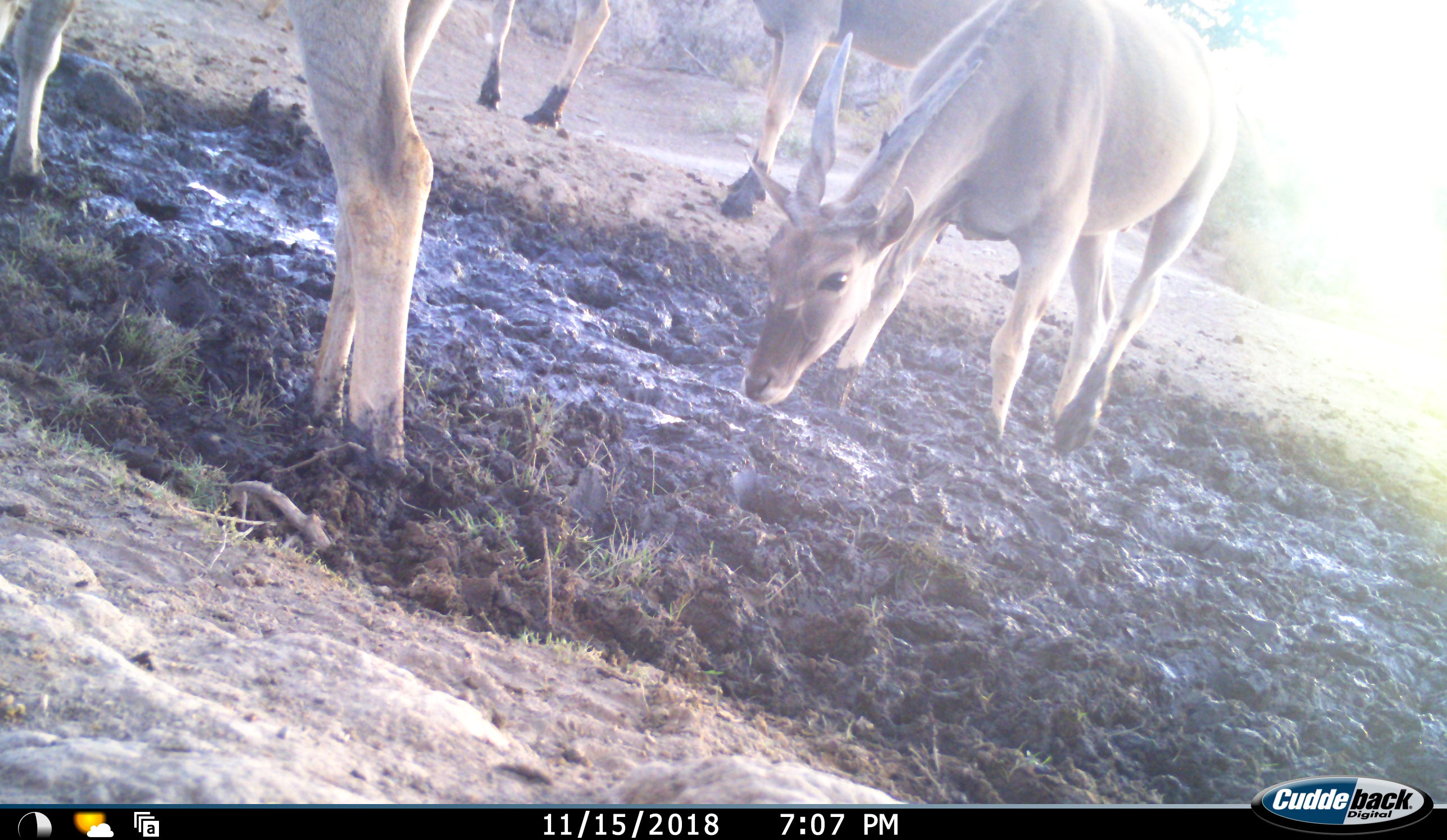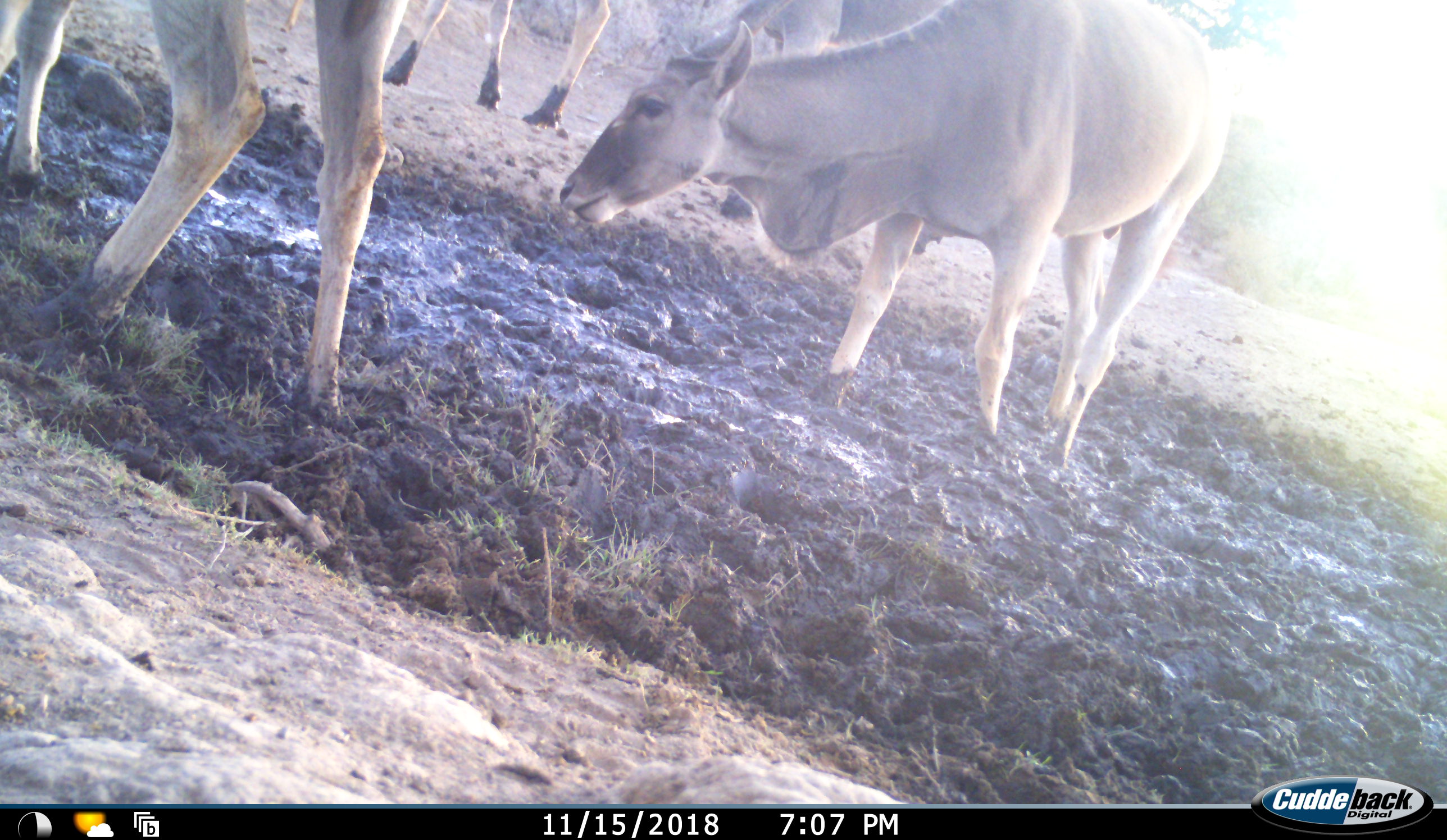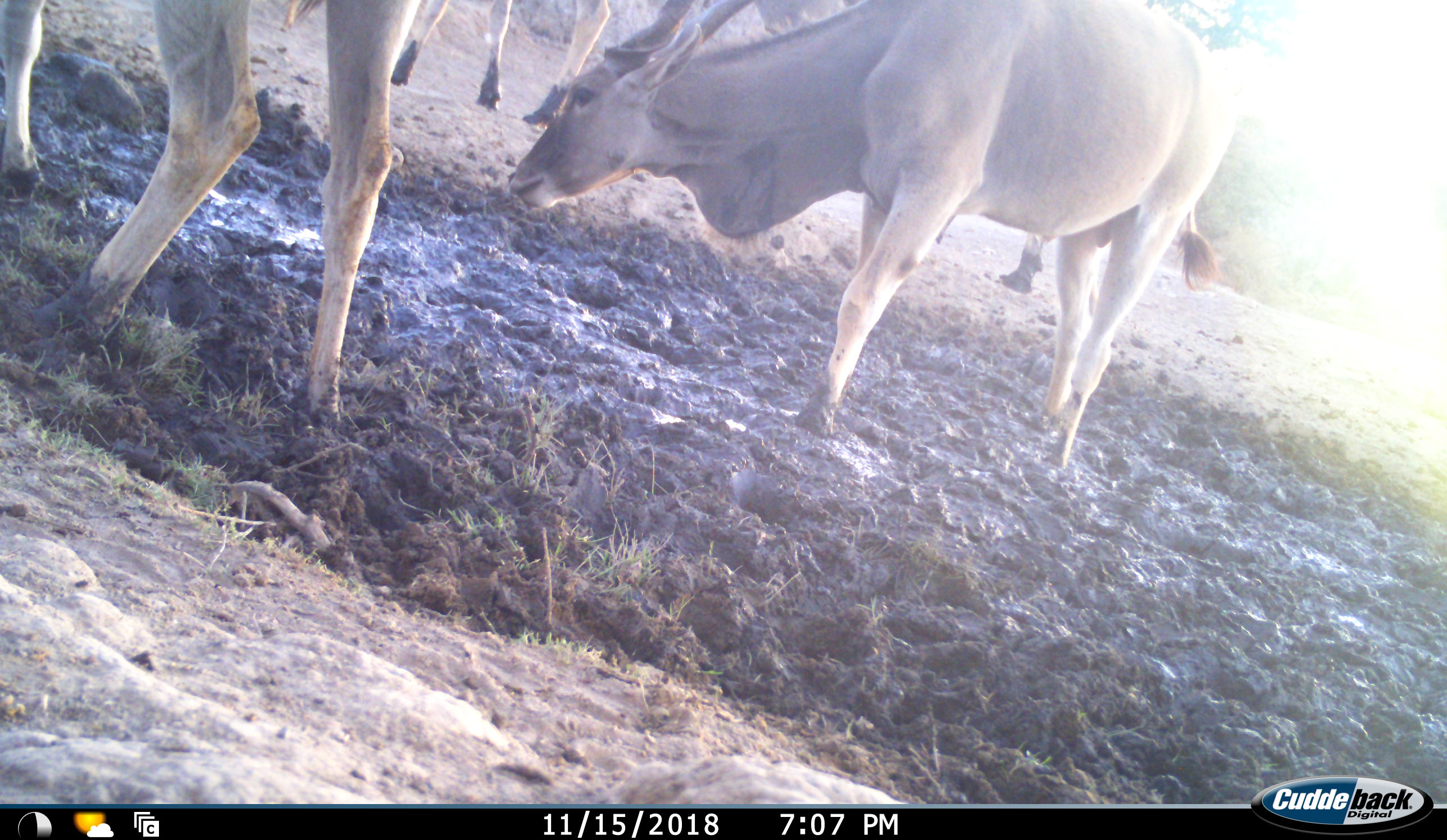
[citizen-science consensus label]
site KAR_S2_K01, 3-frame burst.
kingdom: Animalia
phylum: Chordata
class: Mammalia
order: Artiodactyla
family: Bovidae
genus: Tragelaphus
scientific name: Tragelaphus oryx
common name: eland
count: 4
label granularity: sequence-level